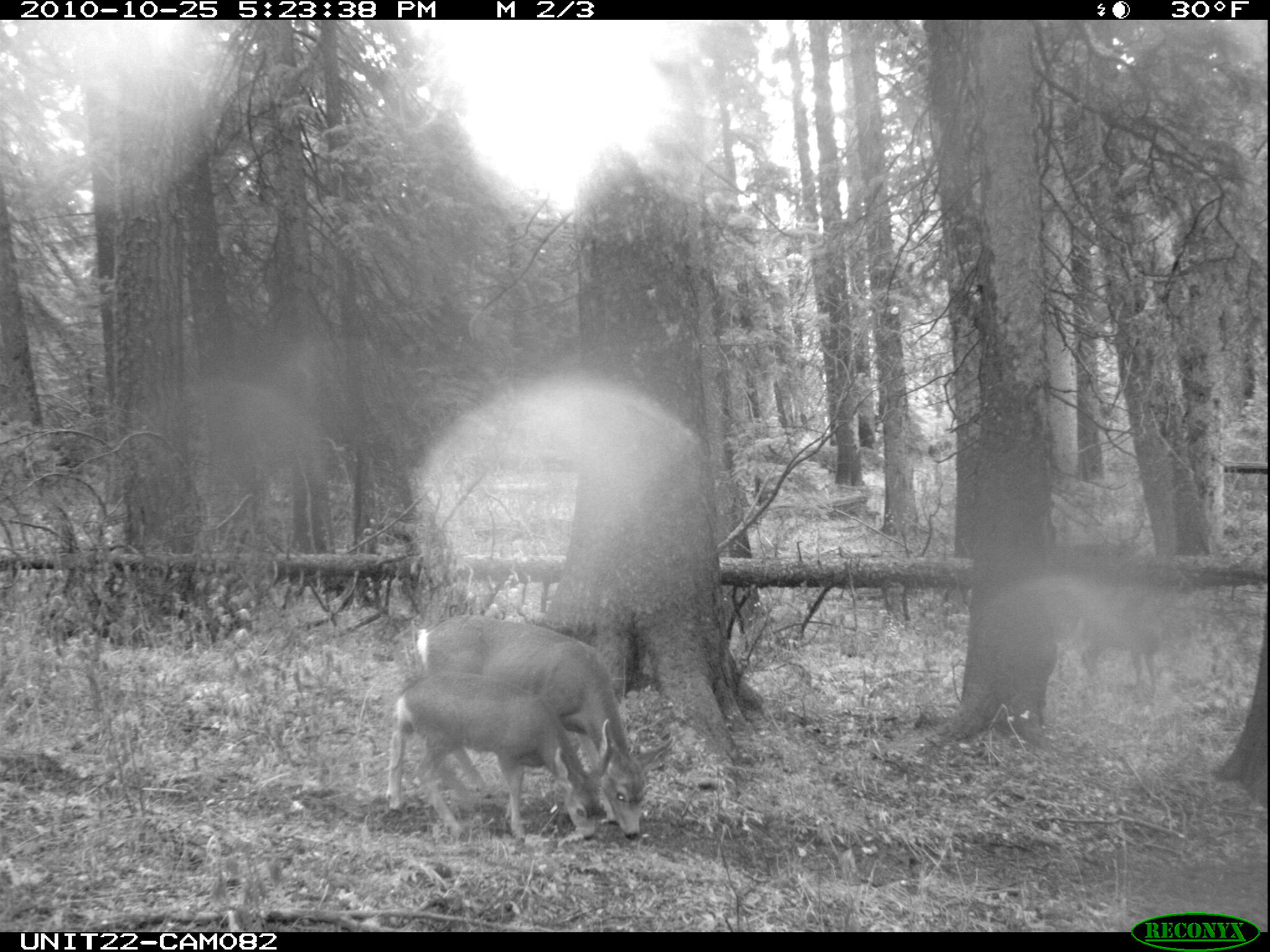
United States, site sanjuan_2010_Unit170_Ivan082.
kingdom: Animalia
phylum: Chordata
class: Mammalia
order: Artiodactyla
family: Cervidae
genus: Odocoileus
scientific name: Odocoileus hemionus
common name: mule deer